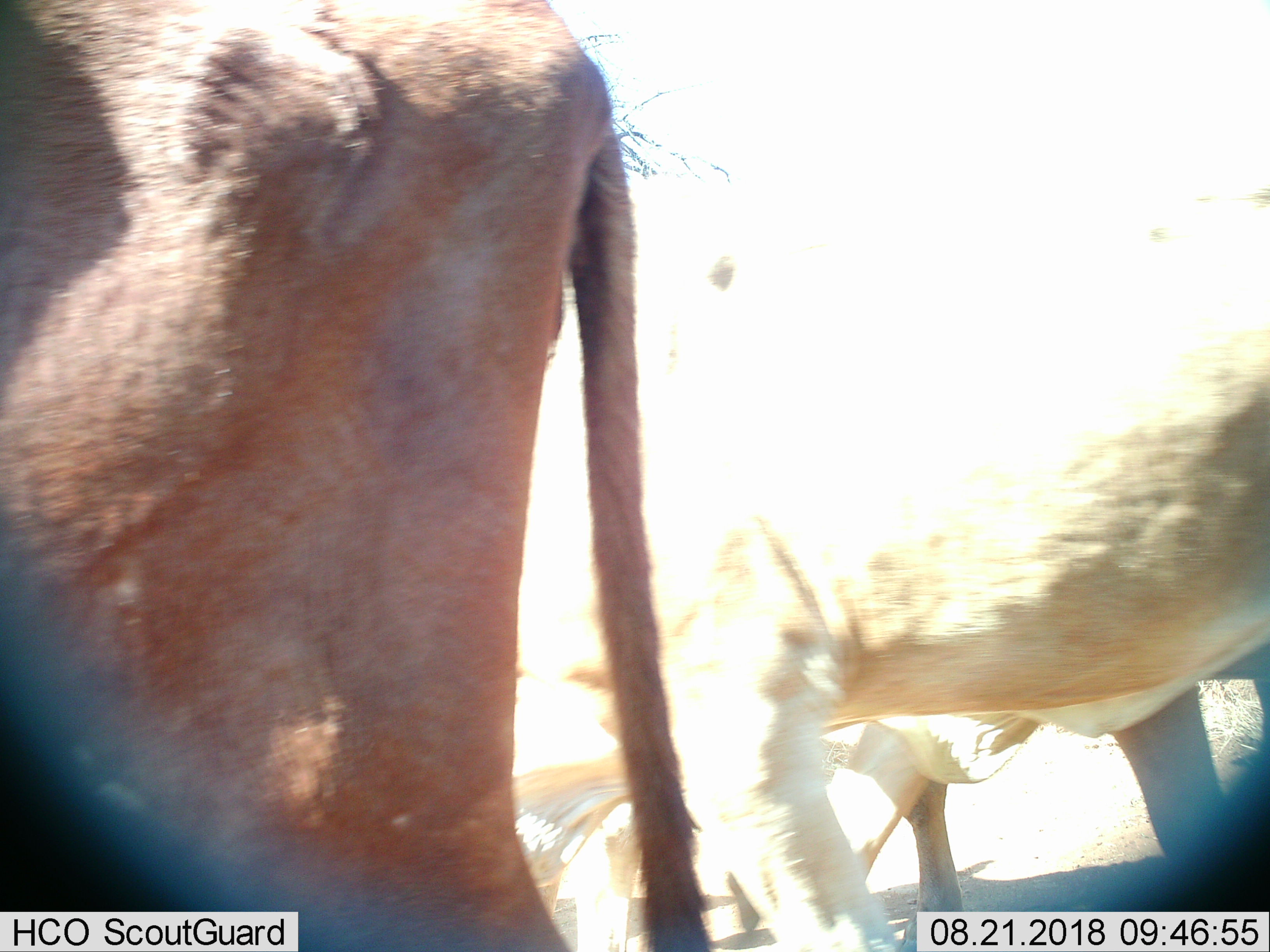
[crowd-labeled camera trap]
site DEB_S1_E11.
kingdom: Animalia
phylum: Chordata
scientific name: Vertebrata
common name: domestic animal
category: domesticanimal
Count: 3.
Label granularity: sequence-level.